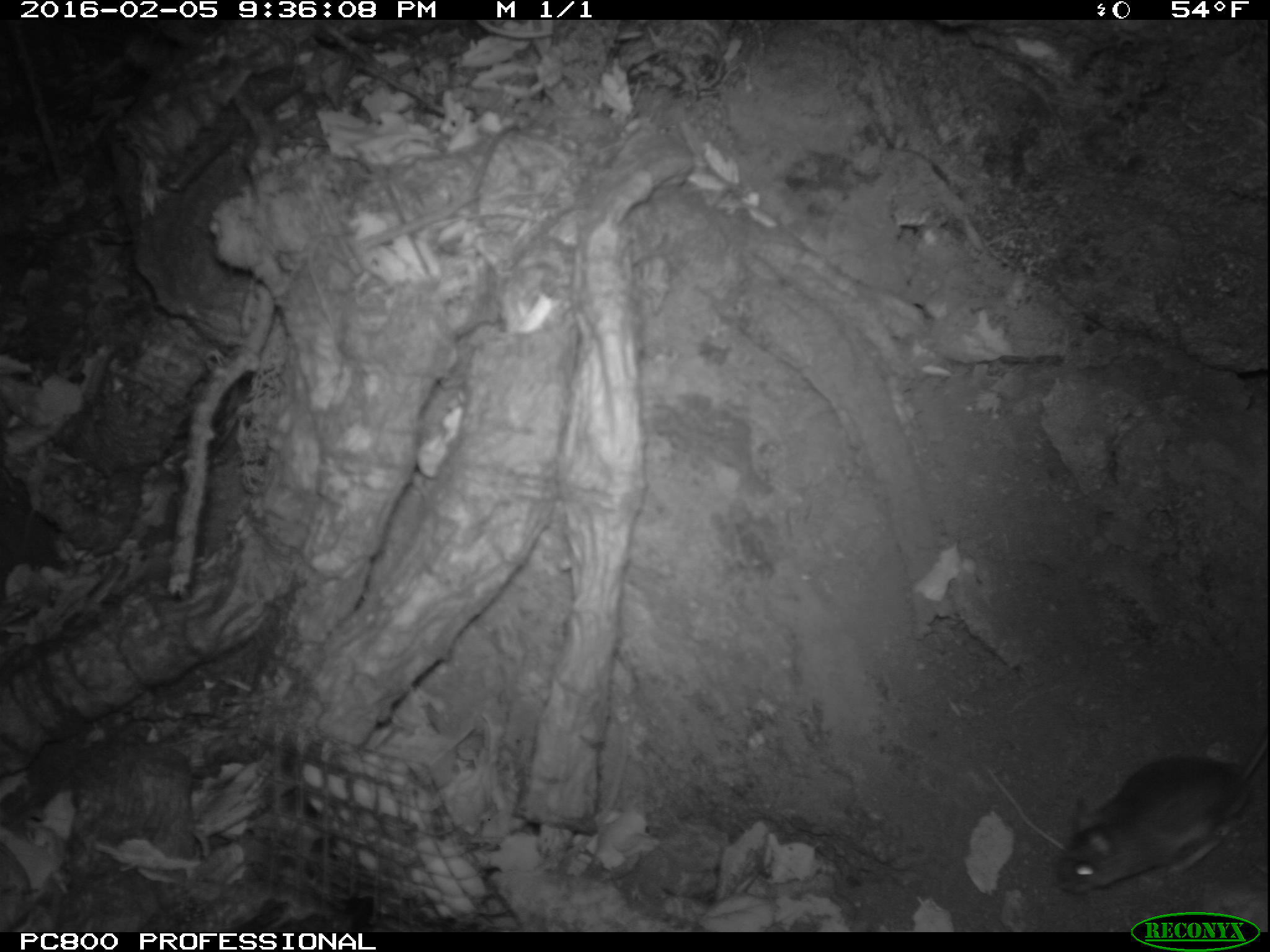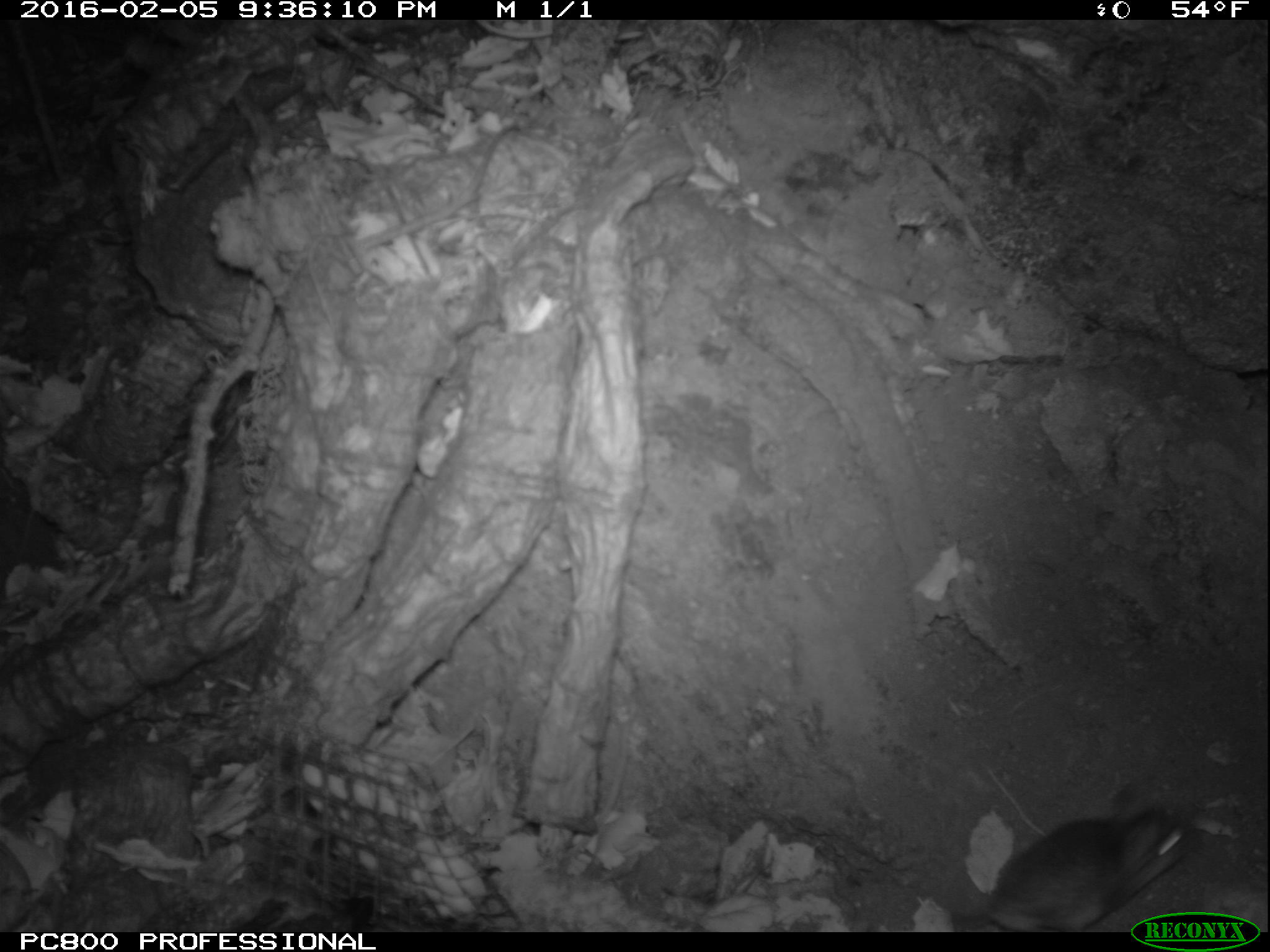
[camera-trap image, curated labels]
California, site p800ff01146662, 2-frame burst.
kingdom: Animalia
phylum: Chordata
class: Mammalia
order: Carnivora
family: Canidae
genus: Urocyon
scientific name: Urocyon littoralis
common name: island fox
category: fox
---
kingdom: Animalia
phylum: Chordata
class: Mammalia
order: Rodentia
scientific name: Rodentia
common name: rodent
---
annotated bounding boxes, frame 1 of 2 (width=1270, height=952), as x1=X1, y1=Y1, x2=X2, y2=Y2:
fox: x1=1050, y1=714, x2=1269, y2=891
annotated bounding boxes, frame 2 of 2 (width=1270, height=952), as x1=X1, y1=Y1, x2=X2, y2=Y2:
rodent: x1=921, y1=797, x2=1194, y2=931